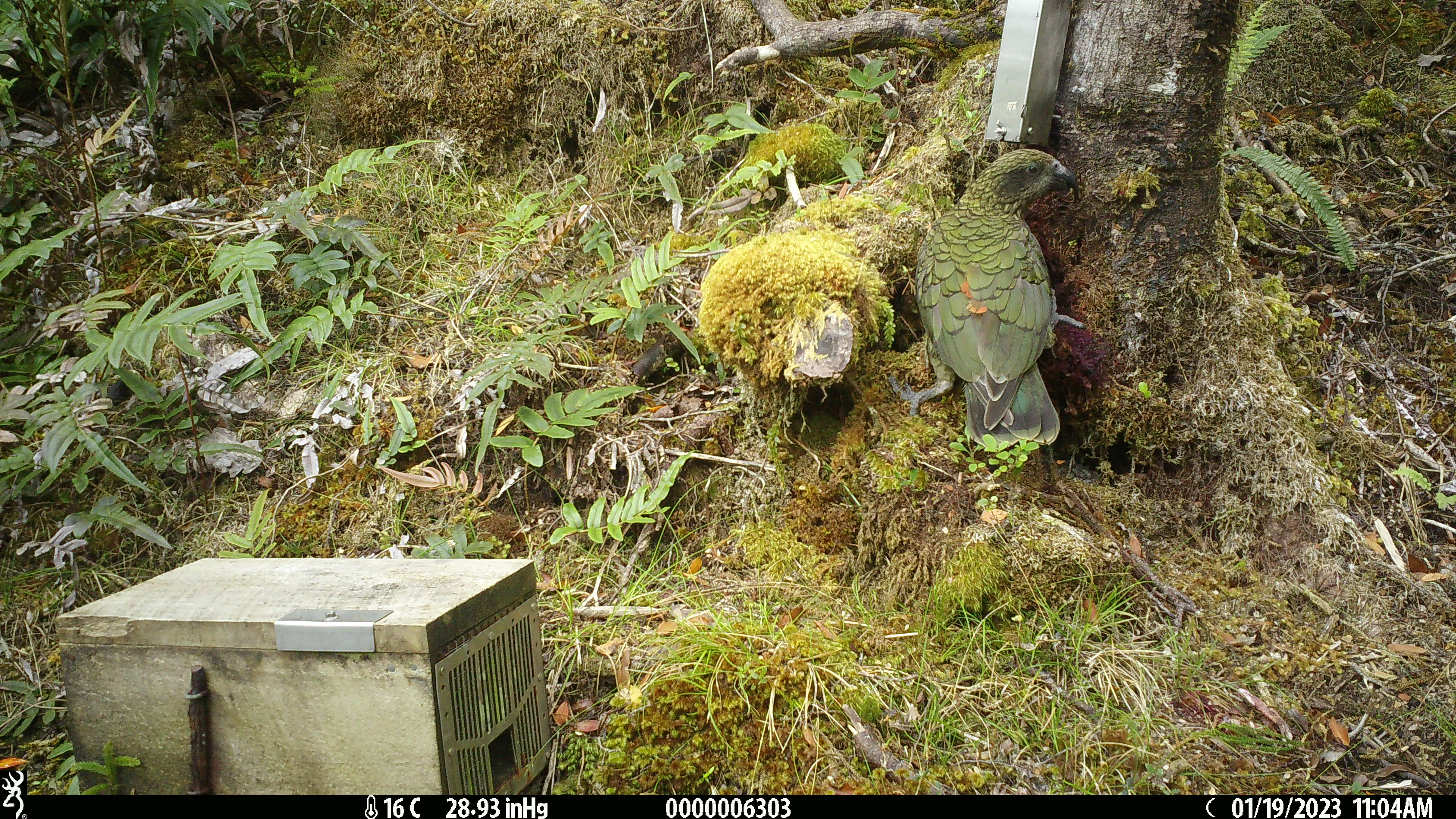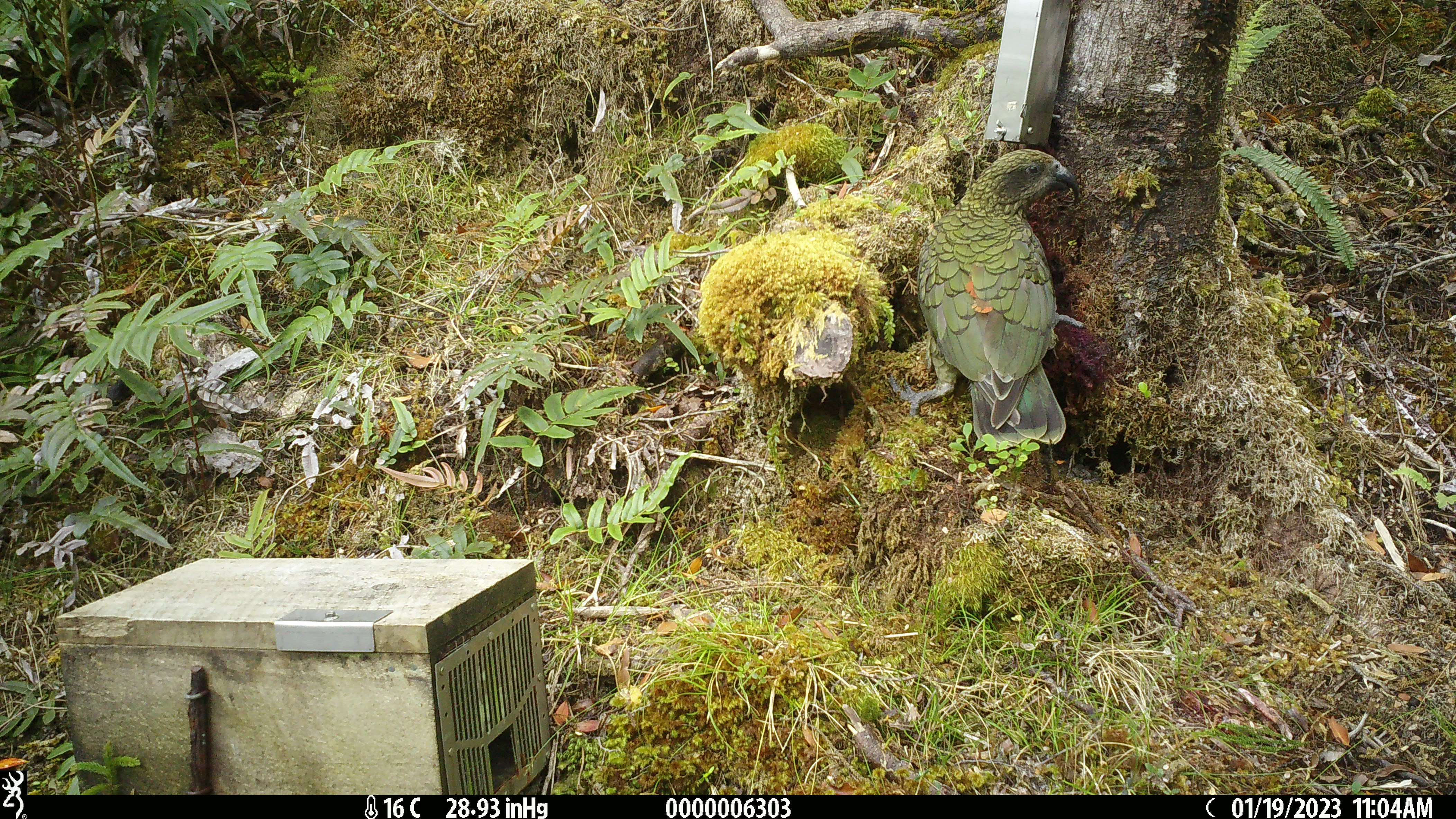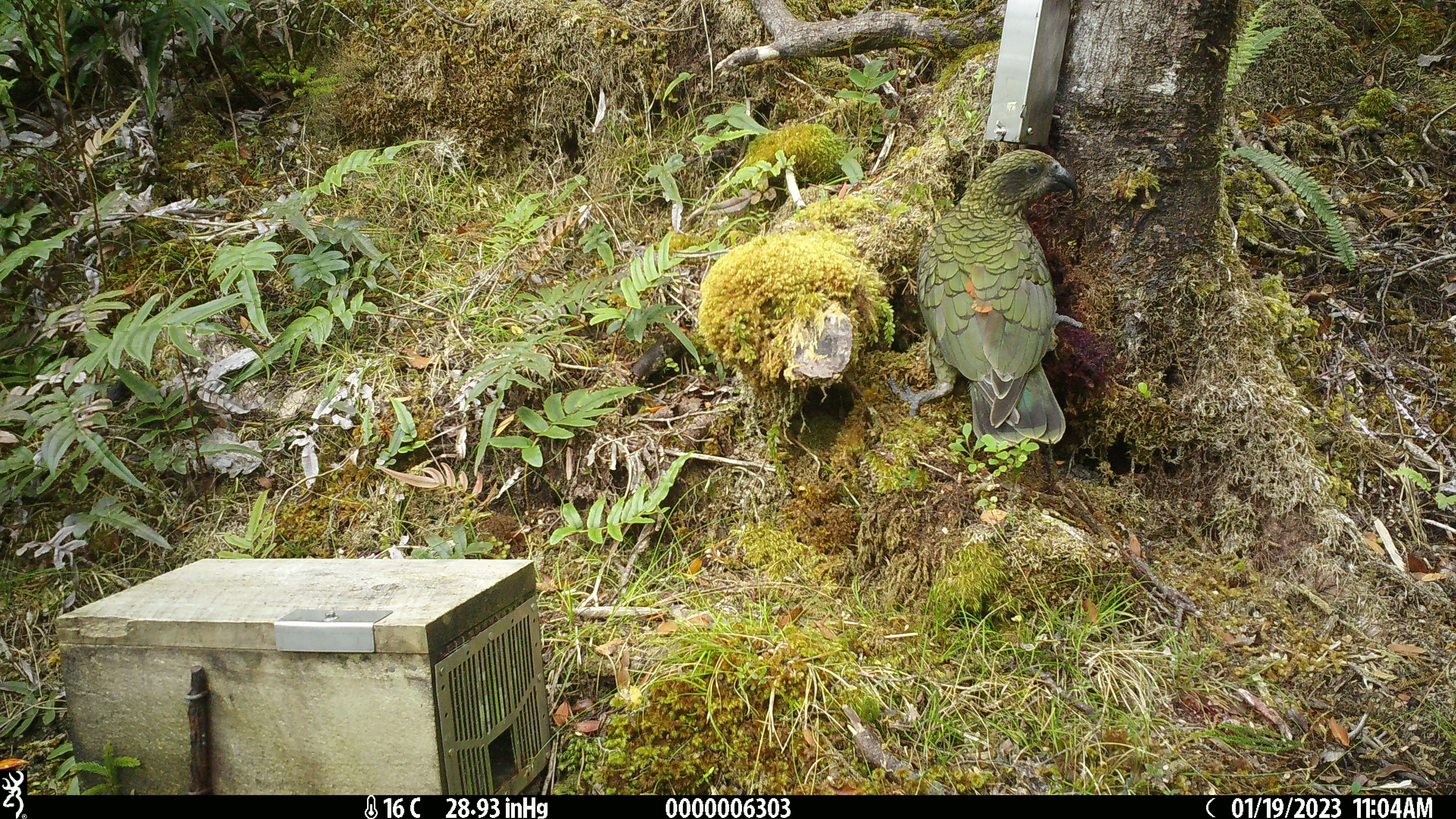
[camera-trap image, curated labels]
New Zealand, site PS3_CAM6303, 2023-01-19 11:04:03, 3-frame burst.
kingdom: Animalia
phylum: Chordata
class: Aves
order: Psittaciformes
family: Strigopidae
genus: Nestor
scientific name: Nestor notabilis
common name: kea